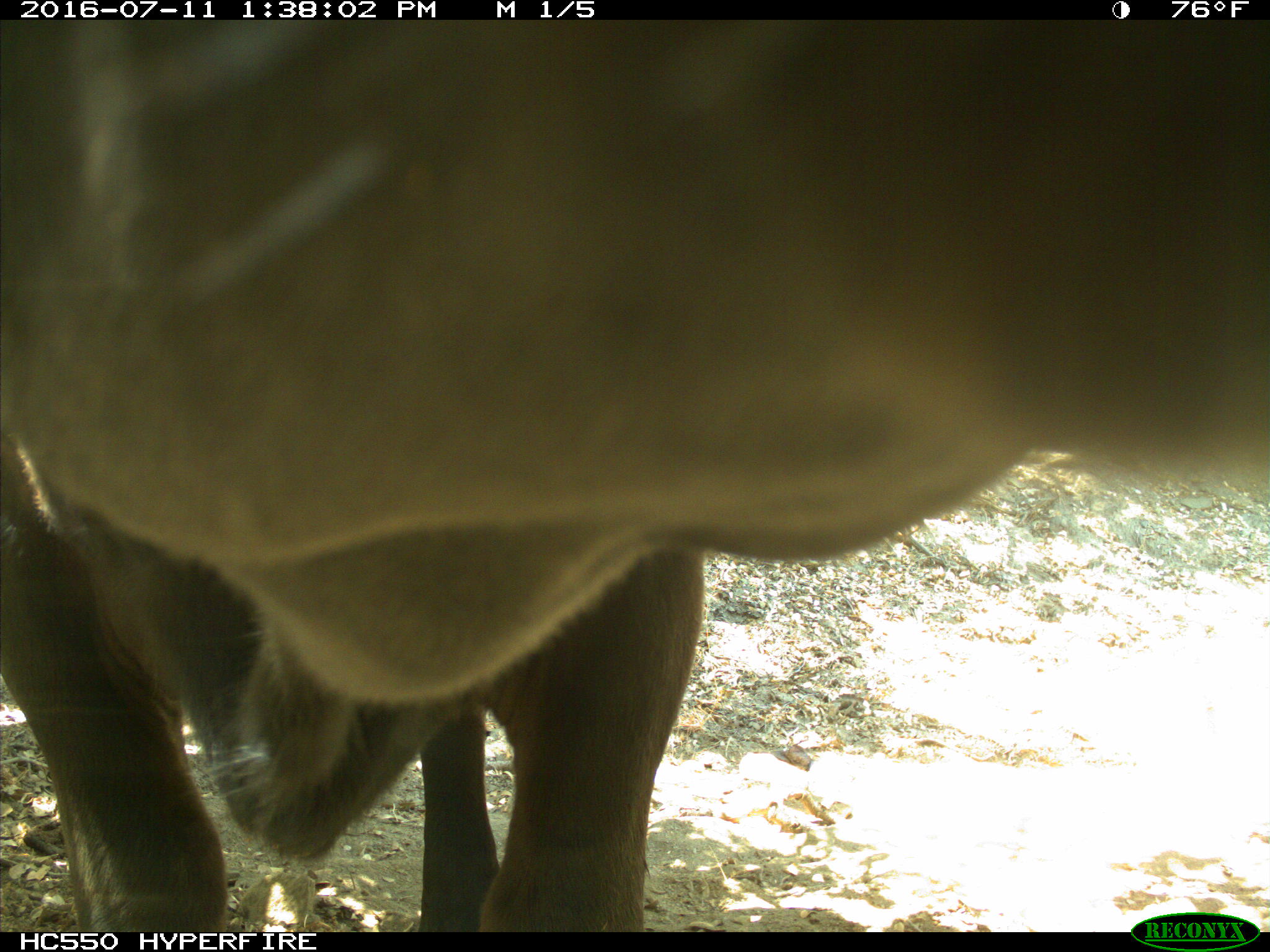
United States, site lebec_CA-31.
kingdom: Animalia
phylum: Chordata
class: Mammalia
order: Artiodactyla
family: Bovidae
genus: Bos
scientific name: Bos taurus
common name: domestic cow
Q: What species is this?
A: Bos taurus (domestic cow).